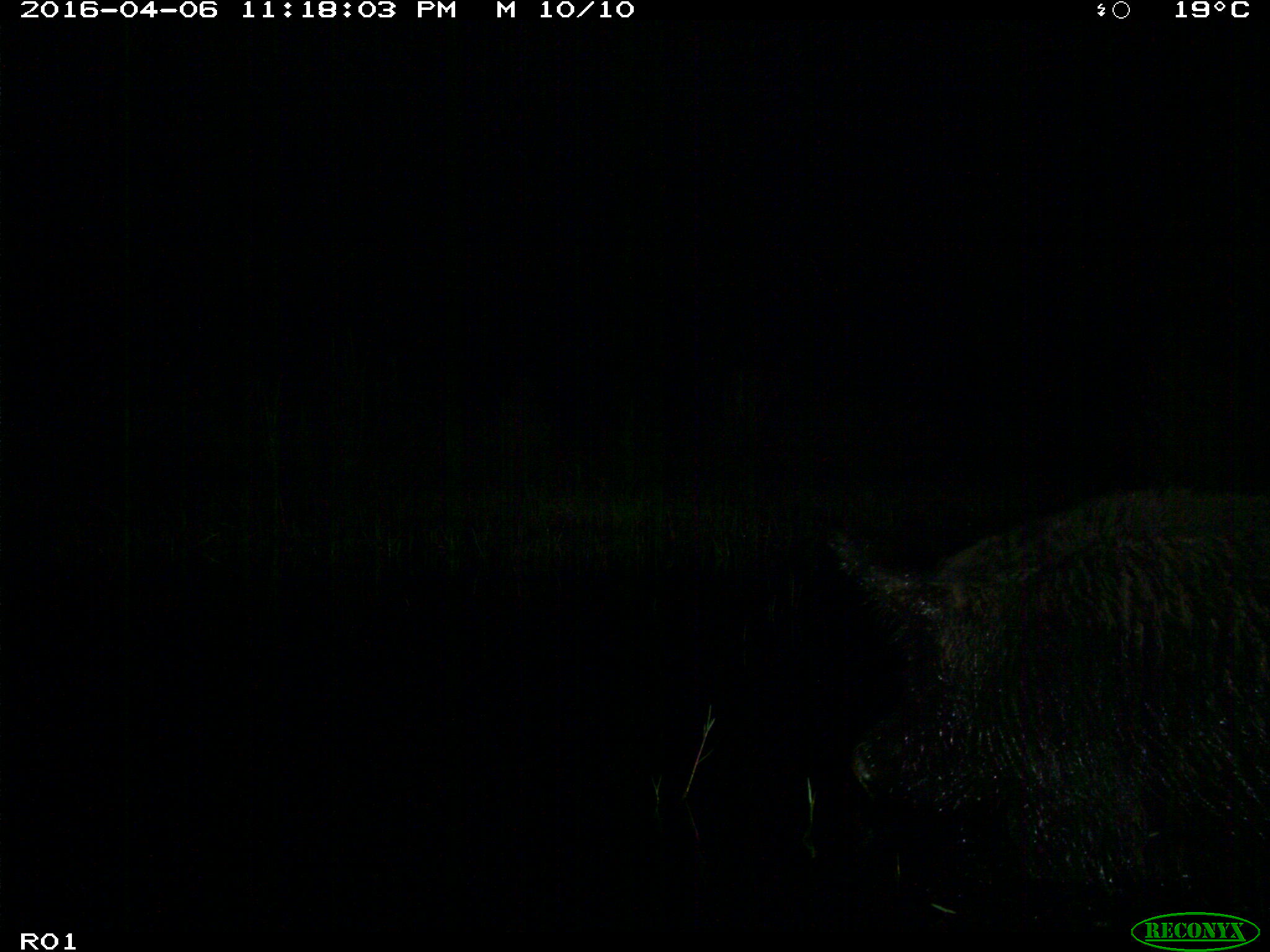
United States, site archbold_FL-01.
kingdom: Animalia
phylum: Chordata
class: Mammalia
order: Artiodactyla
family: Suidae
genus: Sus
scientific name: Sus scrofa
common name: wild boar